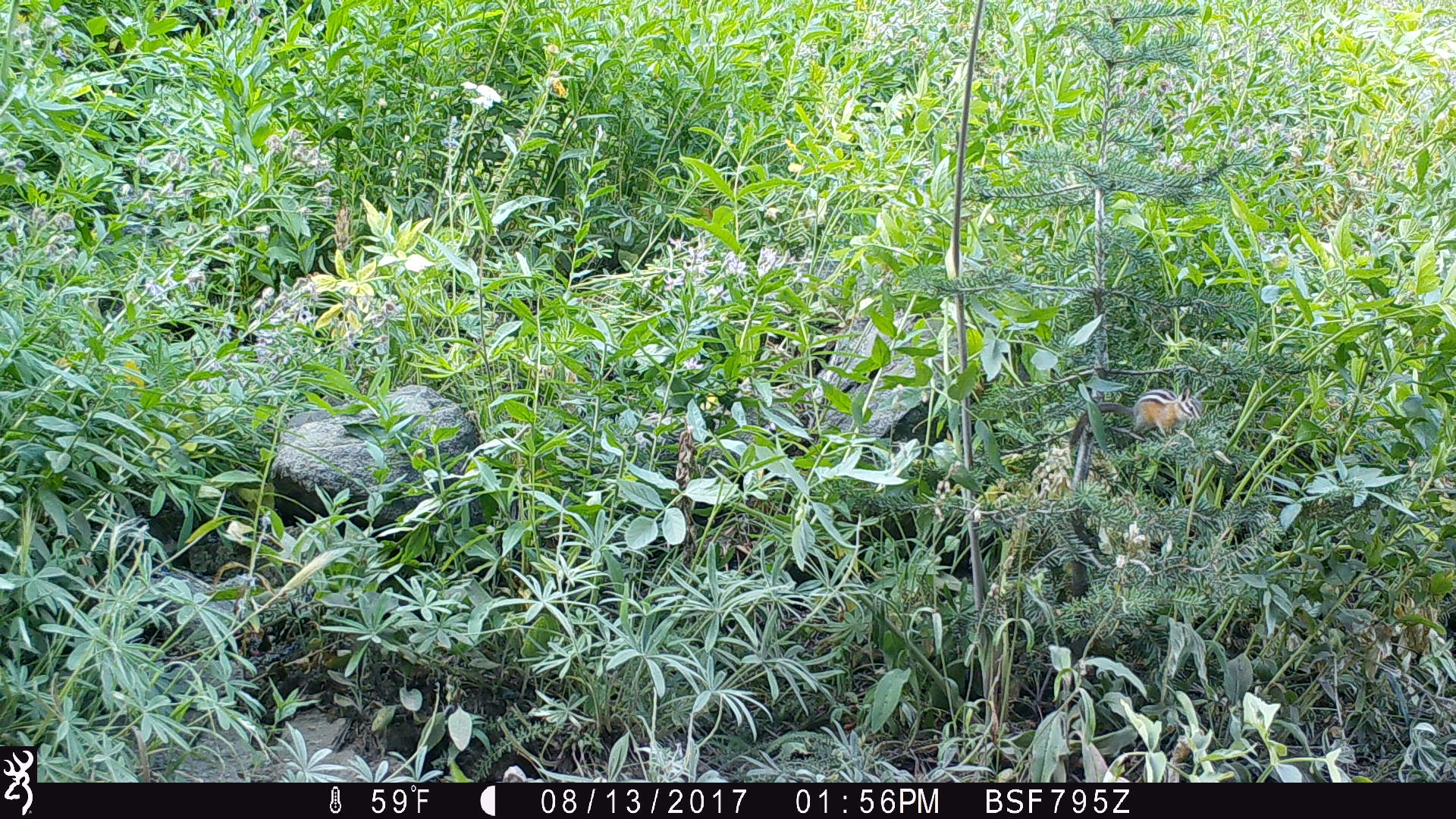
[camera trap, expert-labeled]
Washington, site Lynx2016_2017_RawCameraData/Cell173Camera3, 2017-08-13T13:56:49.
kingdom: Animalia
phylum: Chordata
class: Mammalia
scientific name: Mammalia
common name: small mammal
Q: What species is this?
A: Small mammal (Mammalia).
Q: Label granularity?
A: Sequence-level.